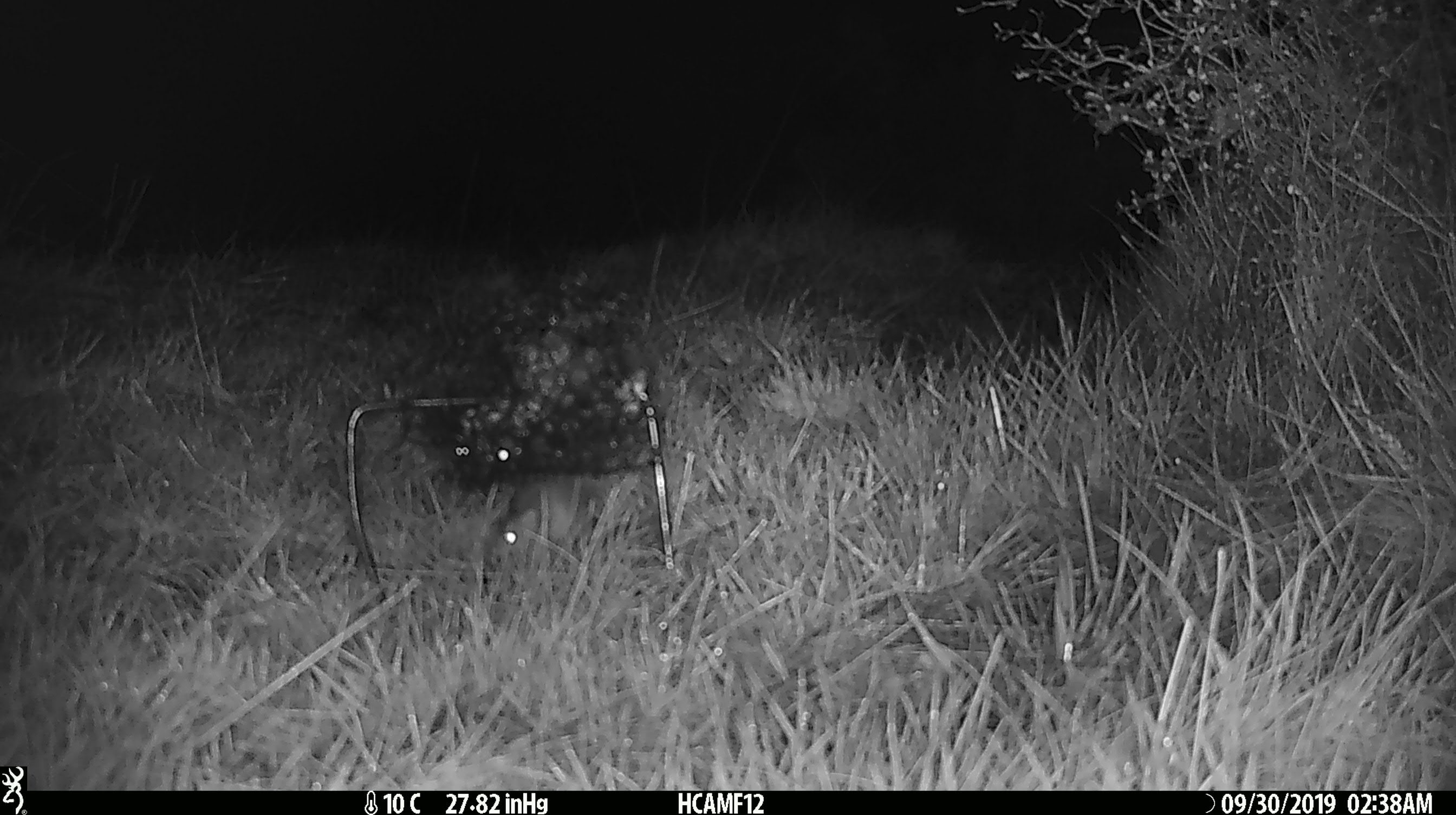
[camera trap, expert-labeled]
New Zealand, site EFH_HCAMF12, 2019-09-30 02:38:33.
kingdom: Animalia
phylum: Chordata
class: Mammalia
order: Rodentia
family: Muridae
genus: Mus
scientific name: Mus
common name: mouse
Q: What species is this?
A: Mouse (Mus).